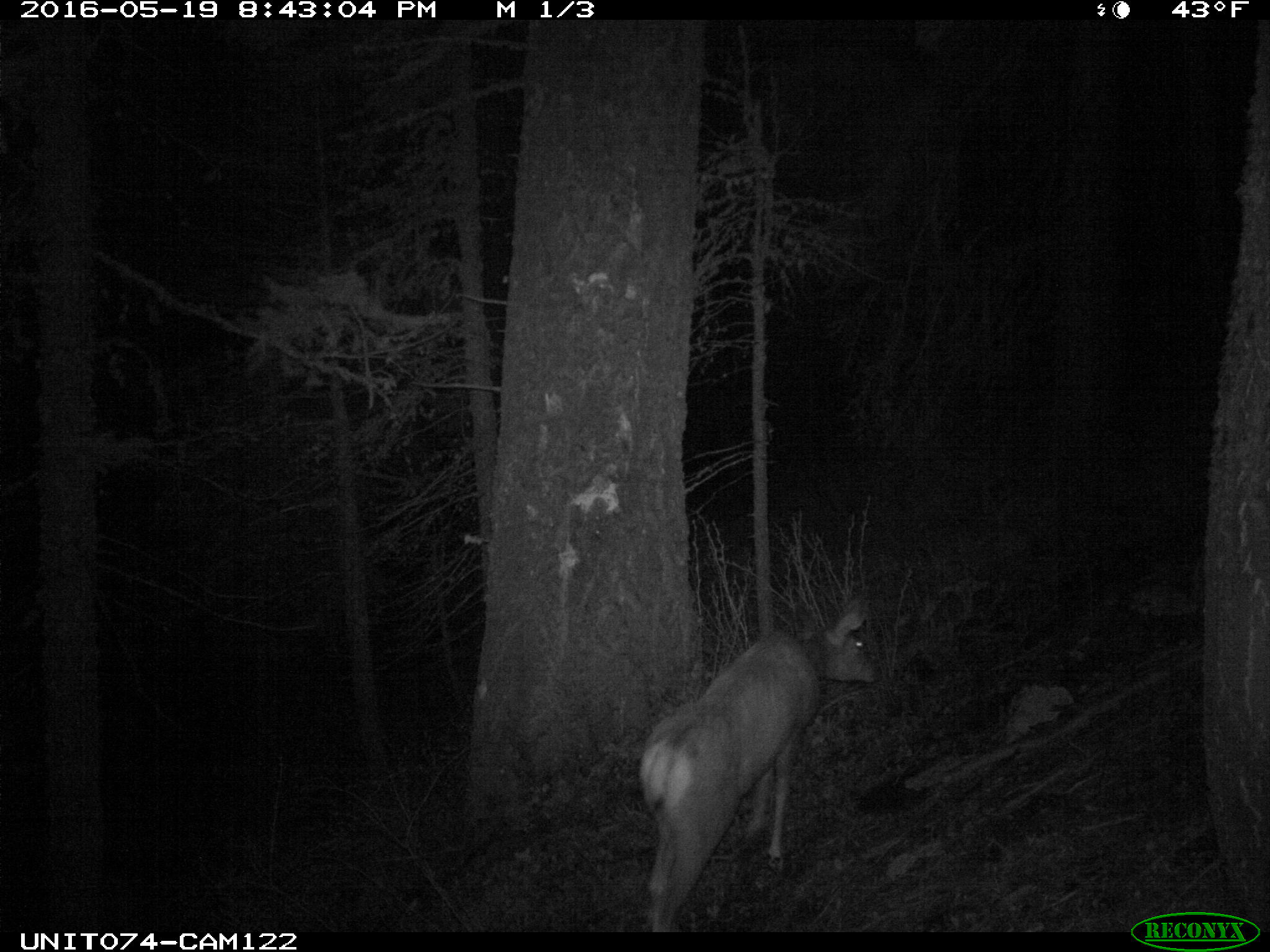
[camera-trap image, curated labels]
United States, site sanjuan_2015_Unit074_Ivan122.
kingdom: Animalia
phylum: Chordata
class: Mammalia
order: Artiodactyla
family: Cervidae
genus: Odocoileus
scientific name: Odocoileus hemionus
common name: mule deer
Odocoileus hemionus (mule deer).